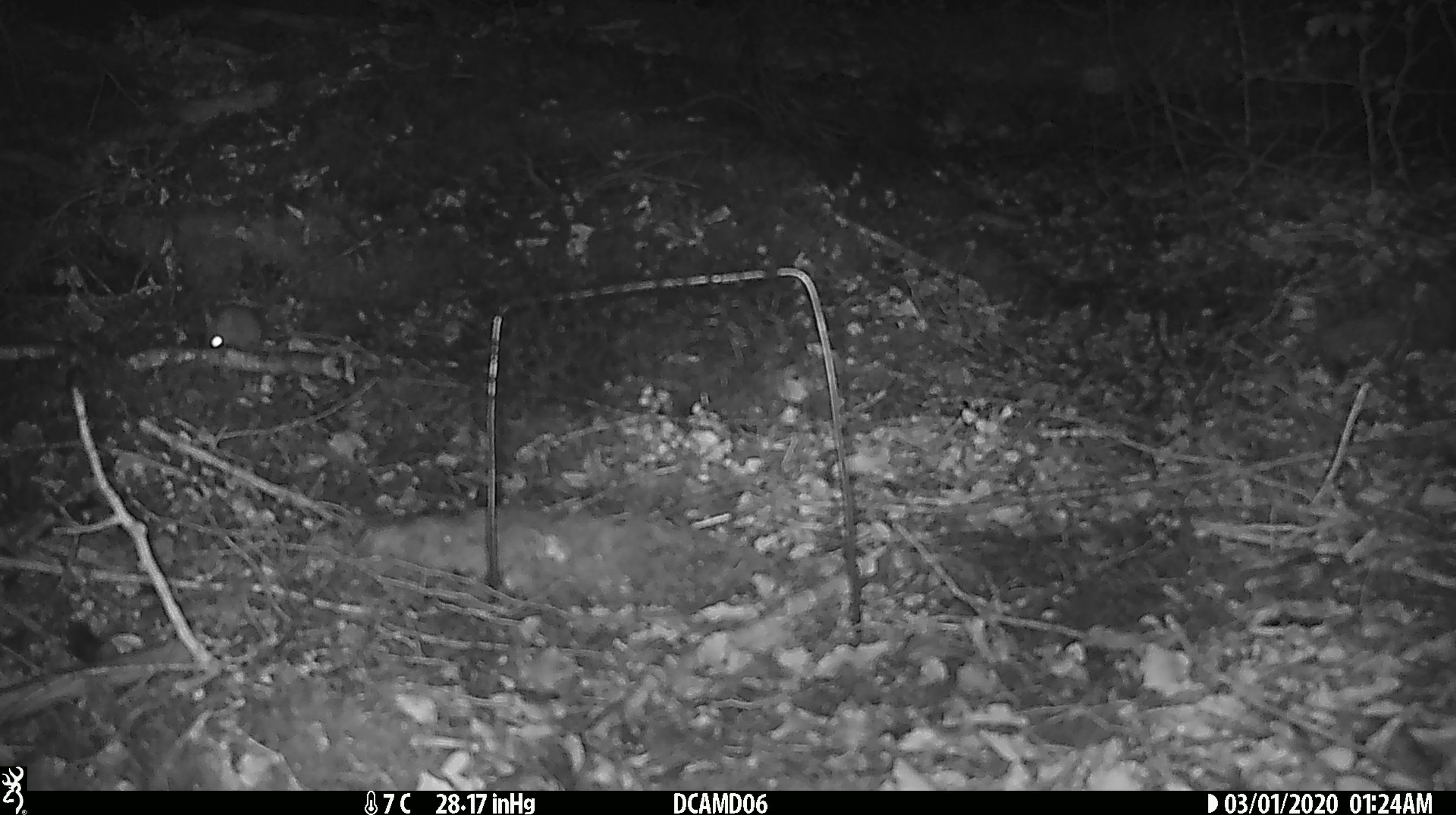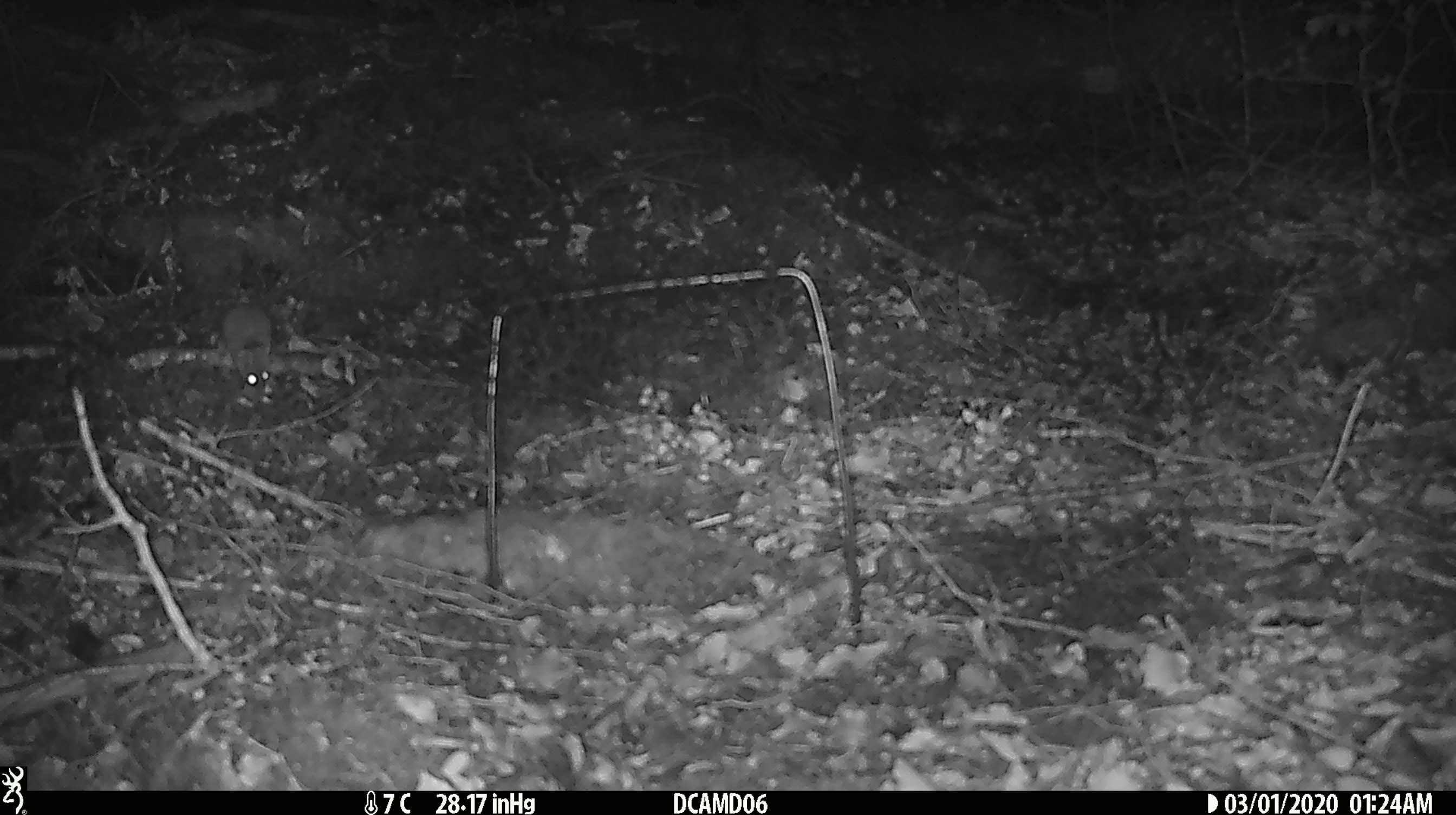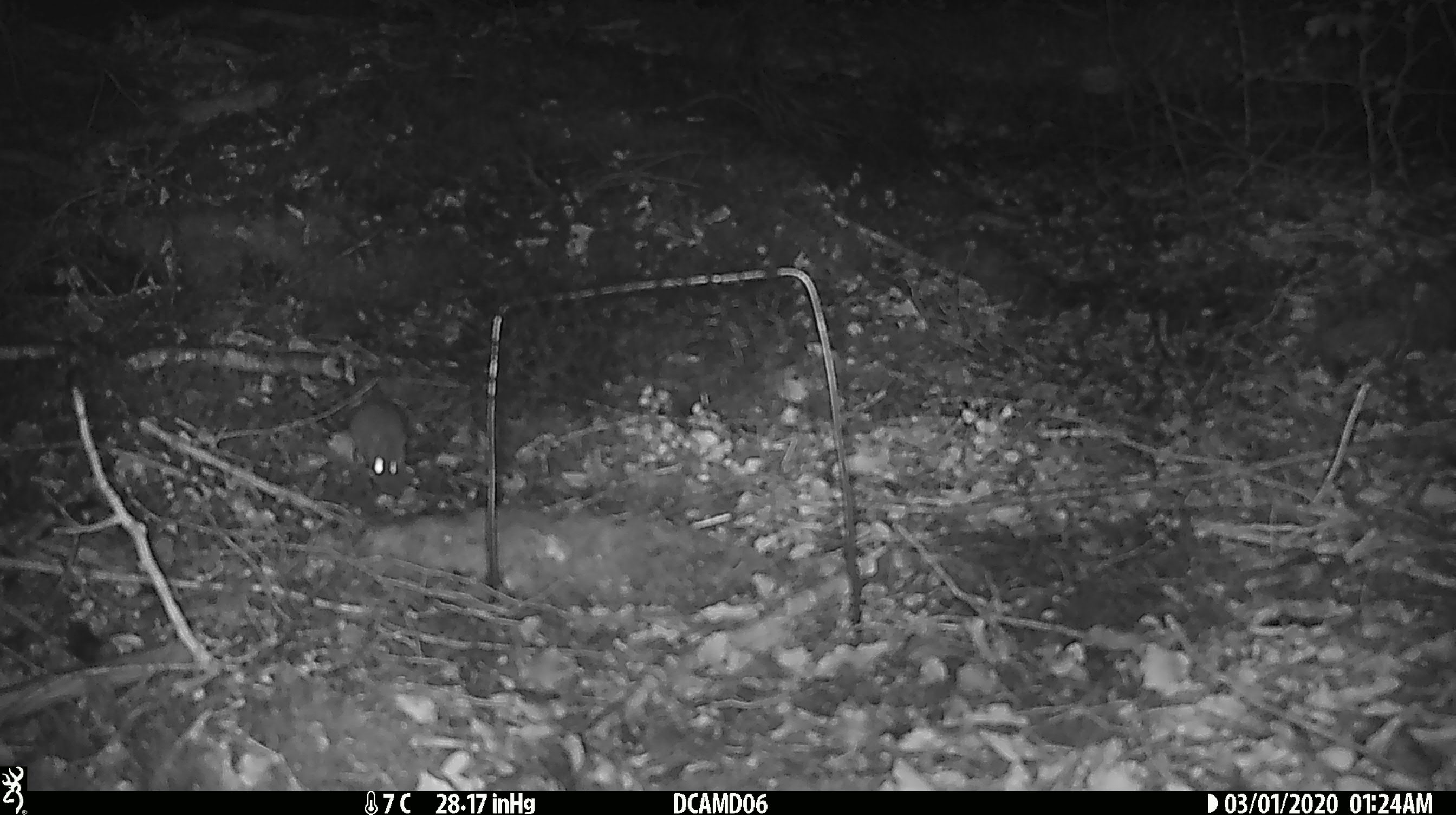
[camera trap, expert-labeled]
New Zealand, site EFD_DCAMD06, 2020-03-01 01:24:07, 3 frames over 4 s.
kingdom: Animalia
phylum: Chordata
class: Mammalia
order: Rodentia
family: Muridae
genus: Mus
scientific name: Mus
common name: mouse